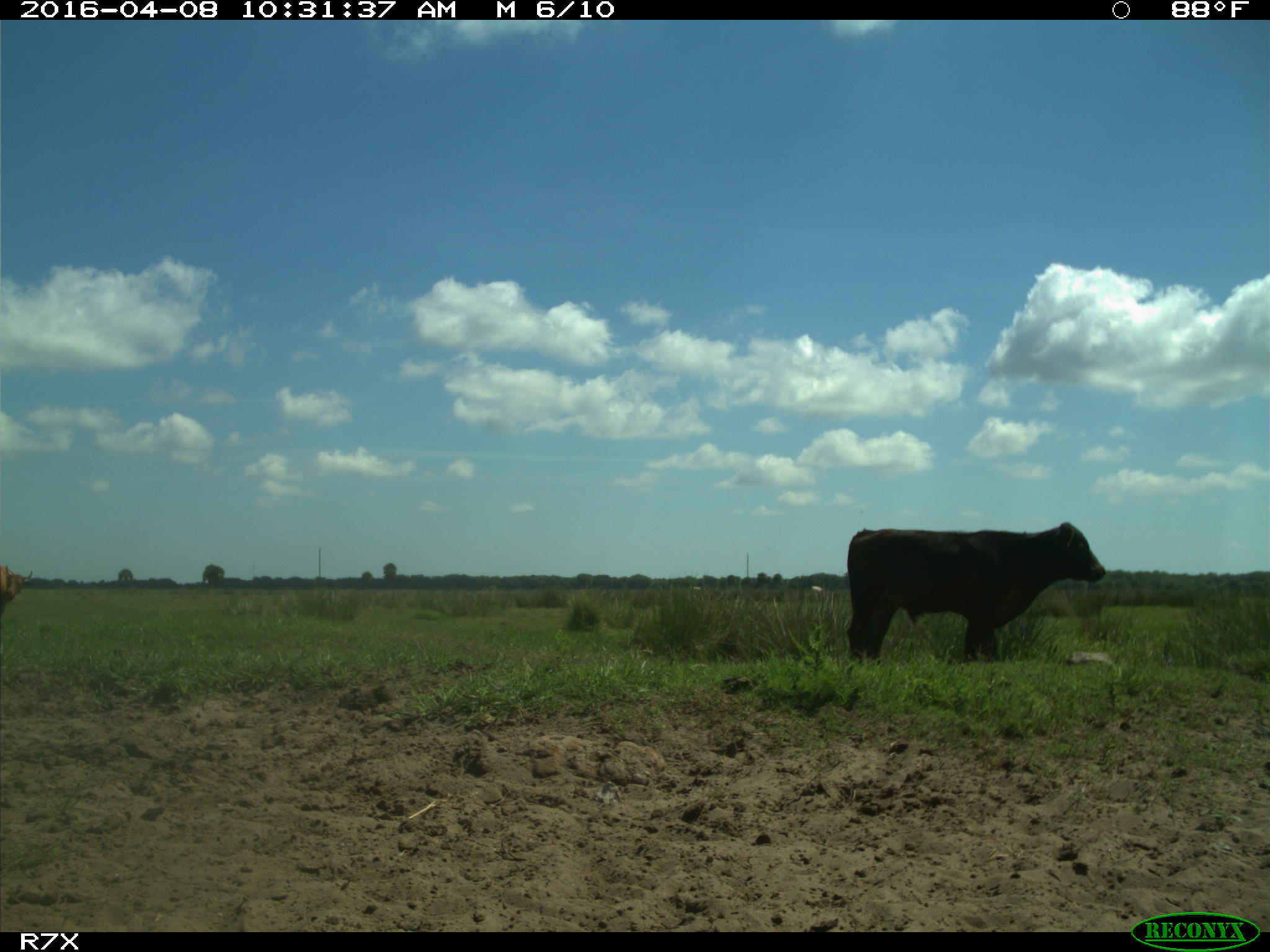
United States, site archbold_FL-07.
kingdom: Animalia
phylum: Chordata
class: Mammalia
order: Artiodactyla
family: Bovidae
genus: Bos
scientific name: Bos taurus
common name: domestic cow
Bos taurus (domestic cow).